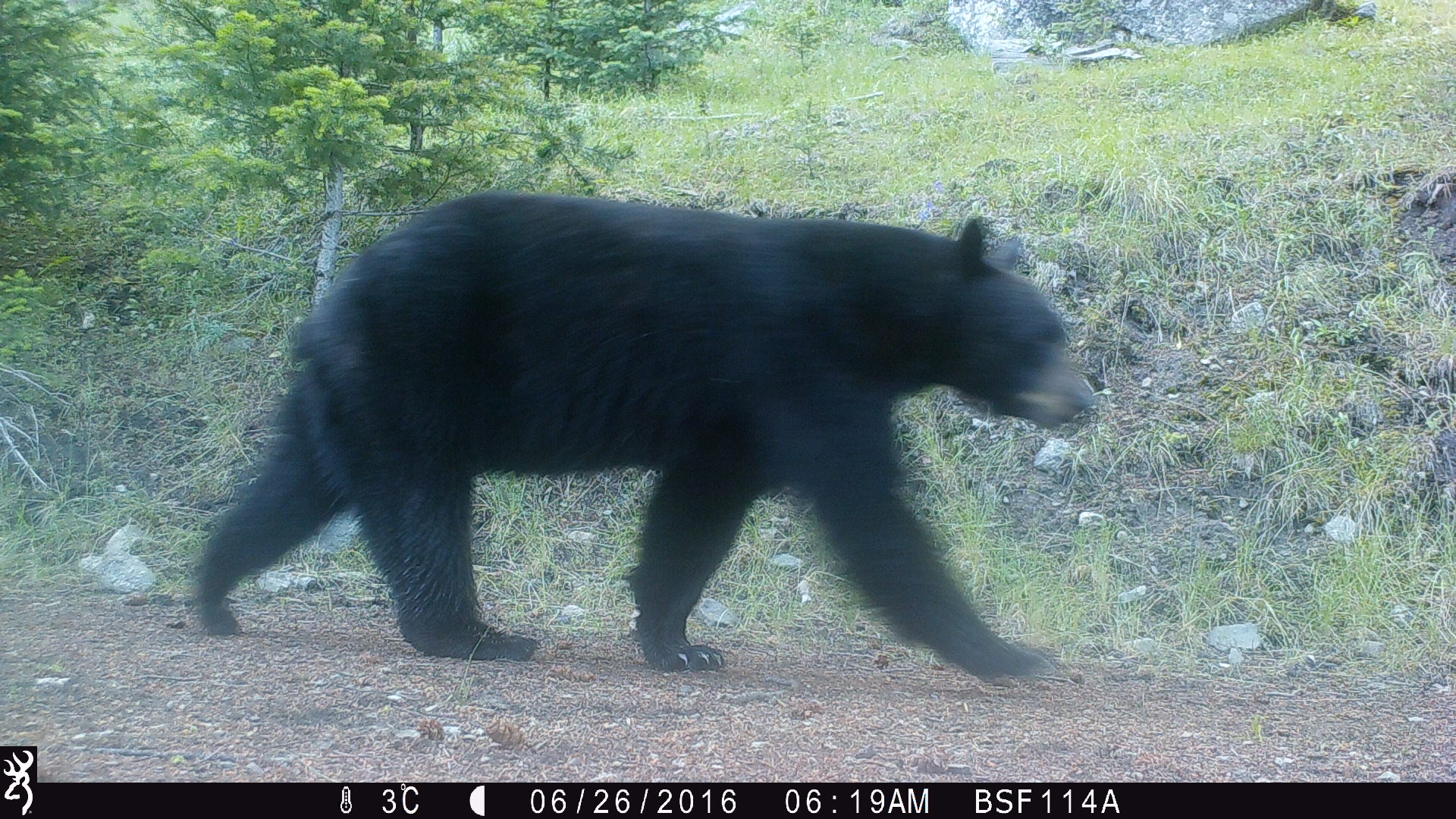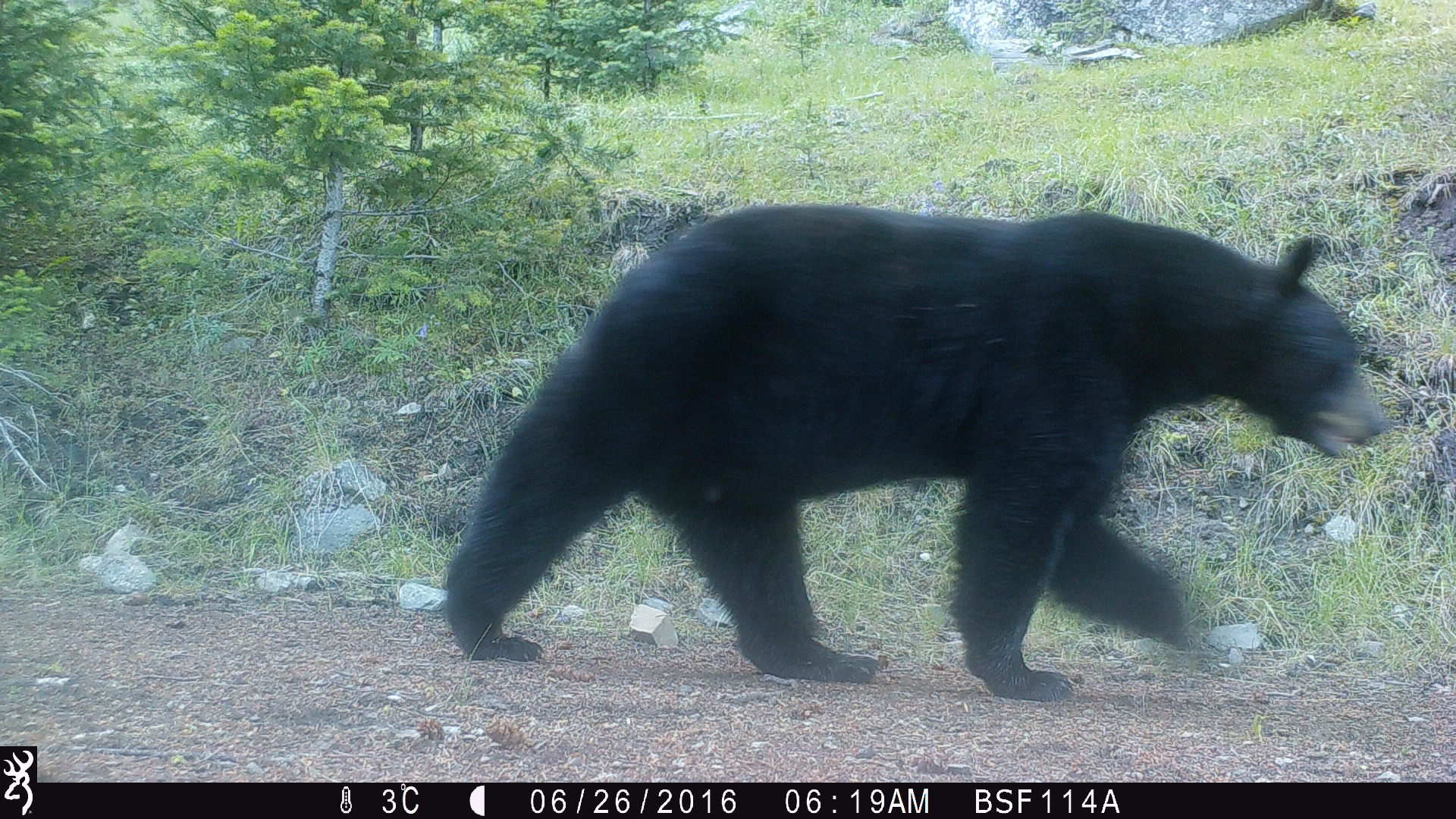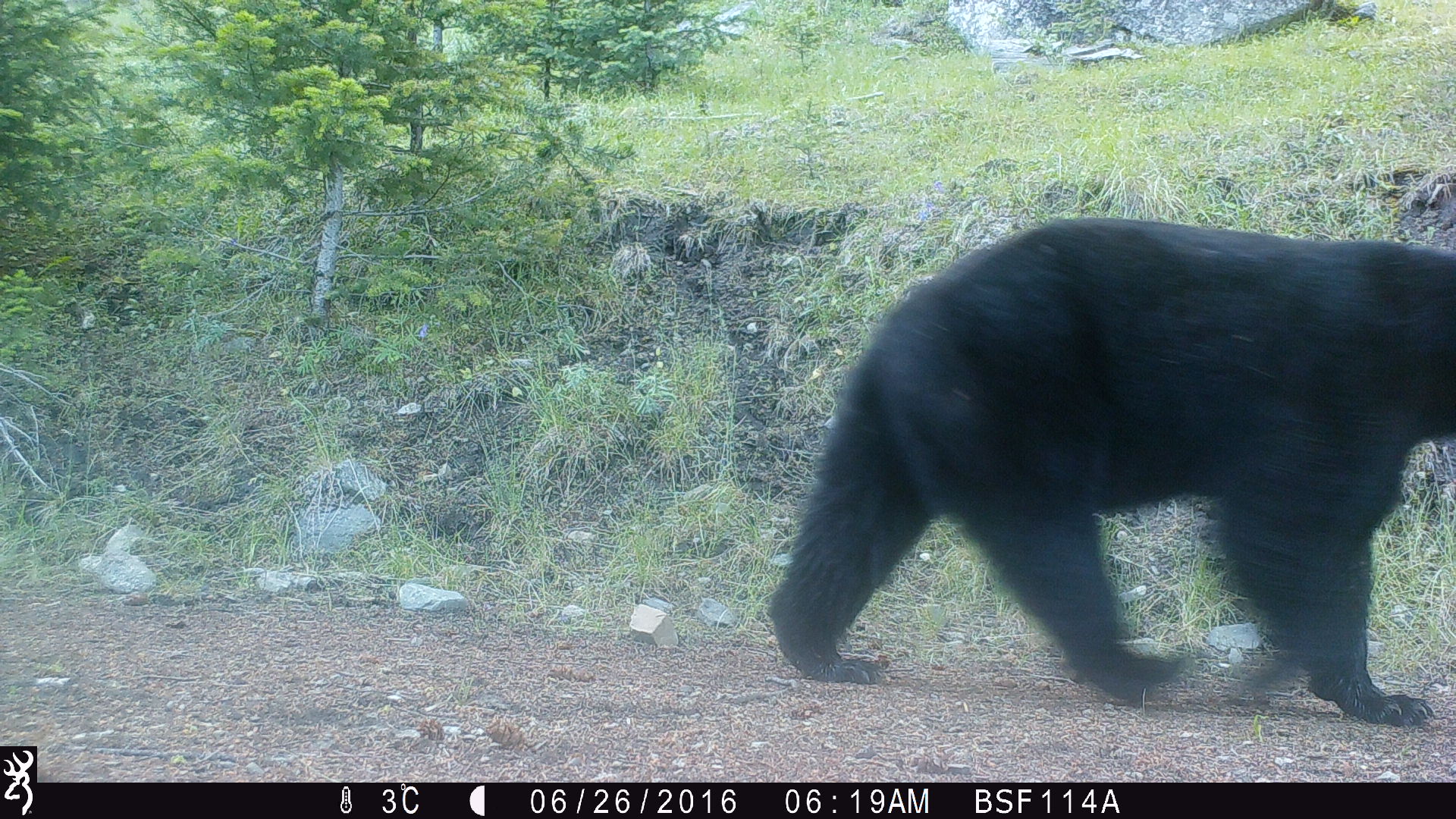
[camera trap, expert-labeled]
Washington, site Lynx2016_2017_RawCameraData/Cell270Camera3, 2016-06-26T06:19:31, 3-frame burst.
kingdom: Animalia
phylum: Chordata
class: Mammalia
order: Carnivora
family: Ursidae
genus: Ursus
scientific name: Ursus americanus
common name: american black bear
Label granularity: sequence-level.